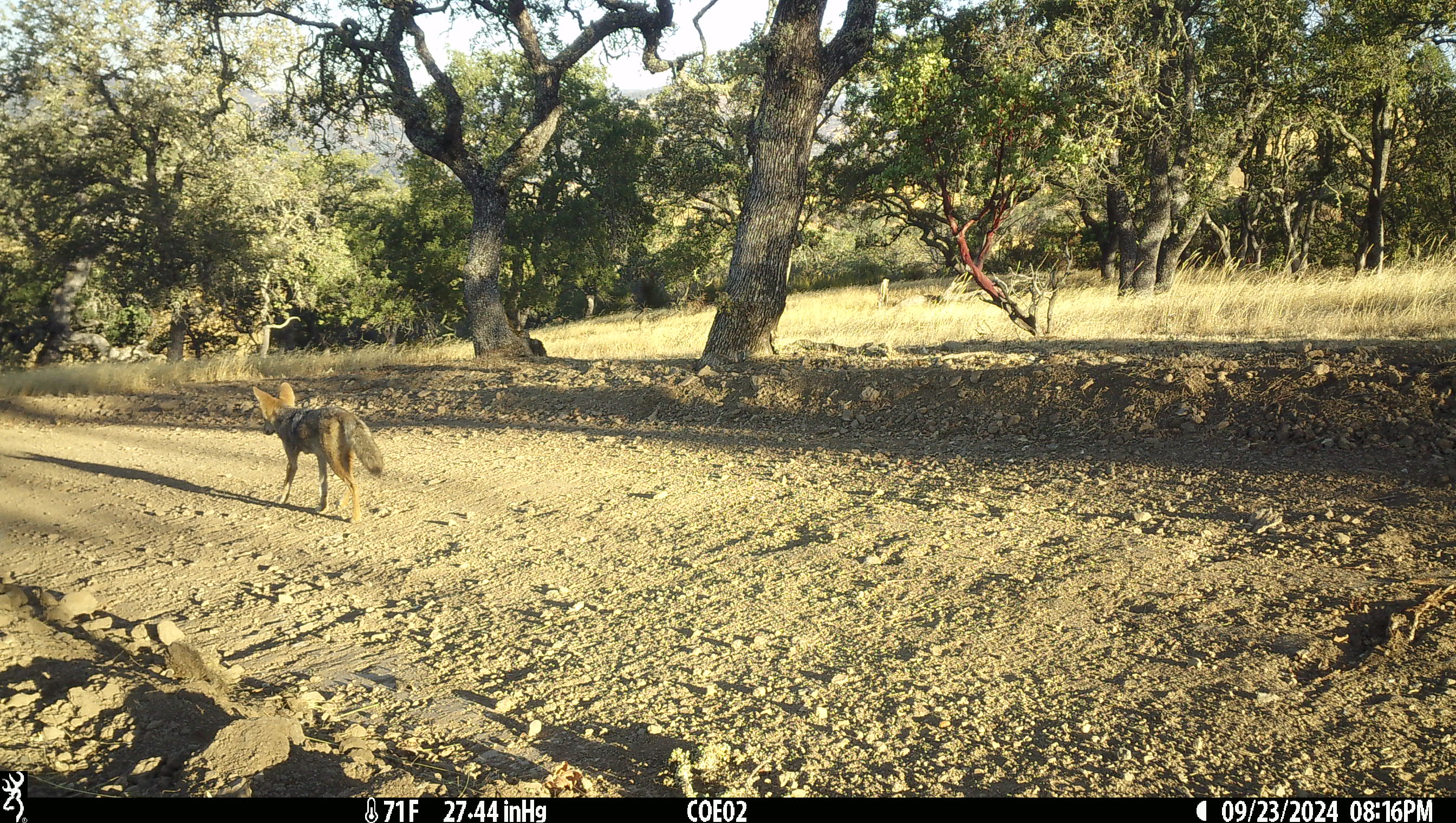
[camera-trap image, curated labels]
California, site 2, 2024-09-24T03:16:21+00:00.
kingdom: Animalia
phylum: Chordata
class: Mammalia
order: Carnivora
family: Canidae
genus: Canis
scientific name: Canis latrans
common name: coyote